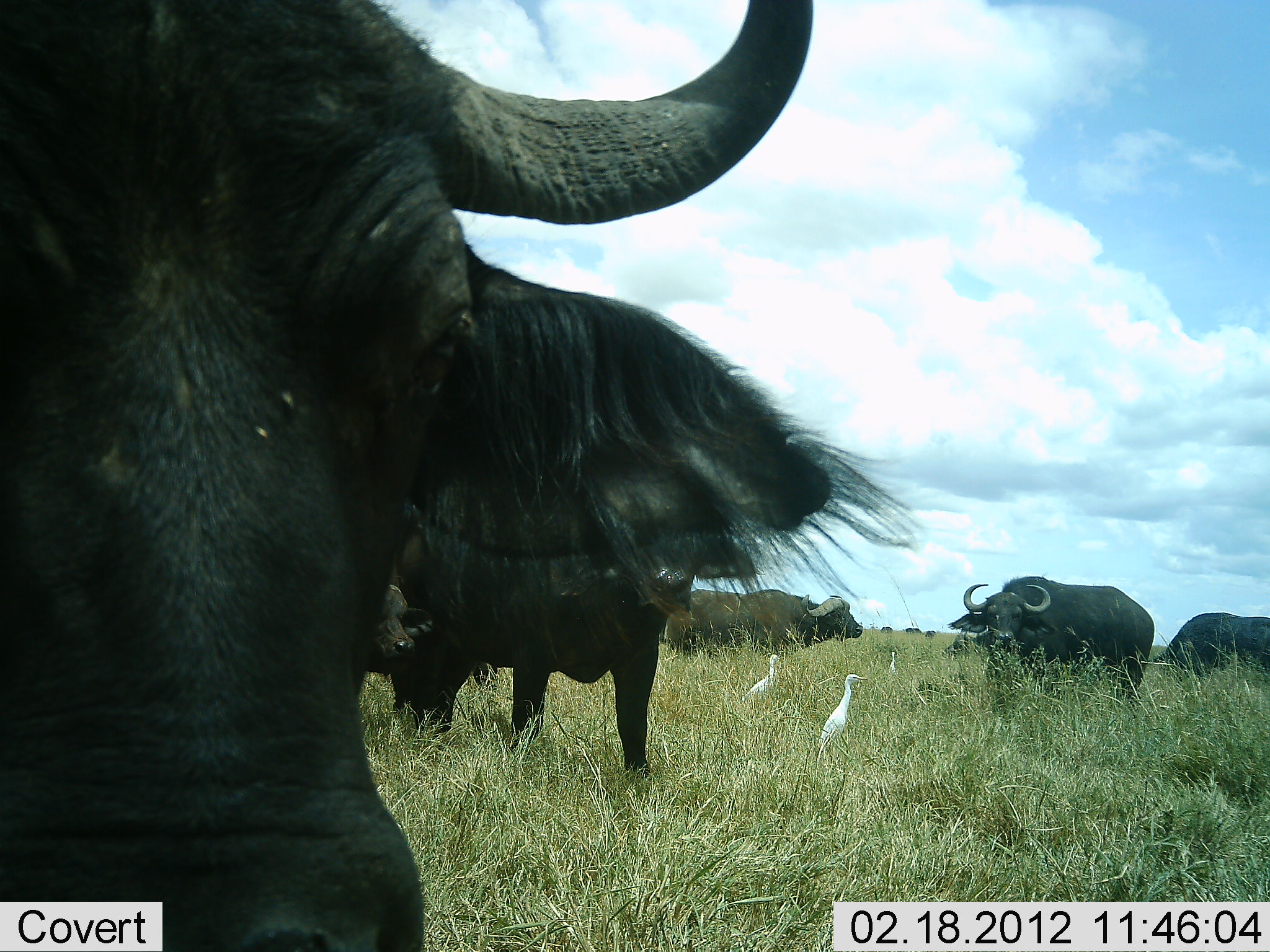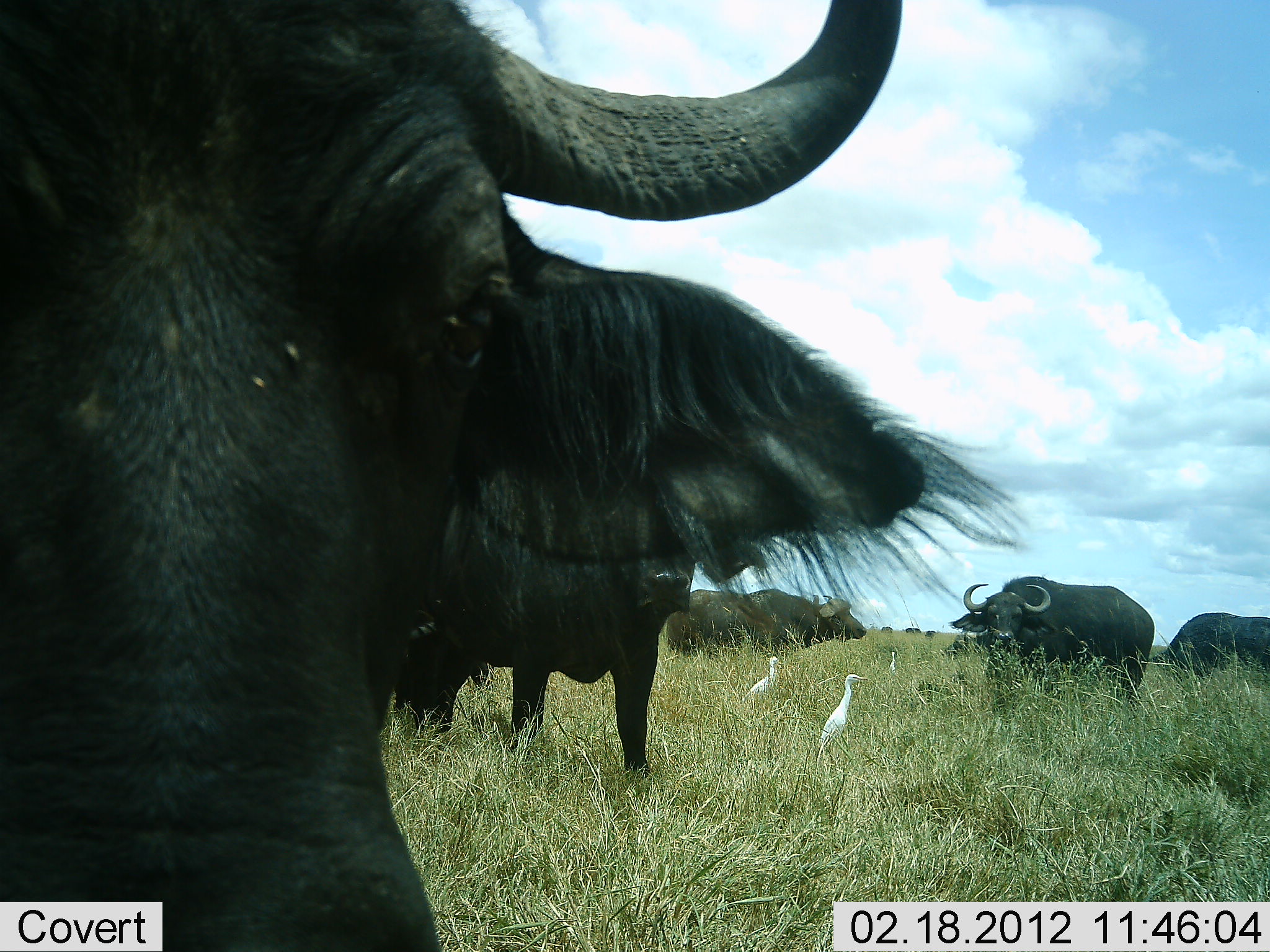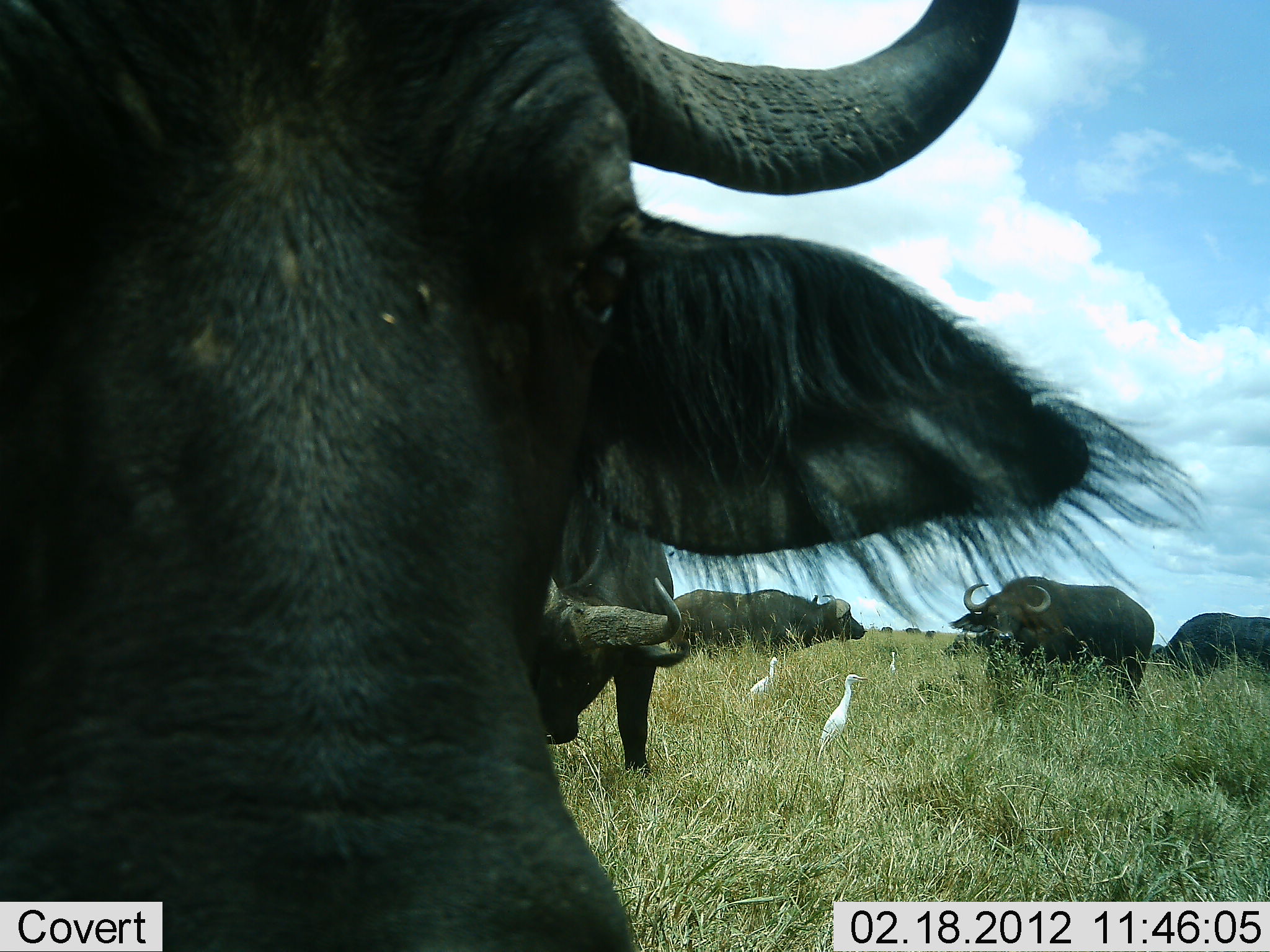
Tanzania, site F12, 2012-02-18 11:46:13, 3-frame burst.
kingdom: Animalia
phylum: Chordata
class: Mammalia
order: Artiodactyla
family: Bovidae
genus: Syncerus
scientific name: Syncerus caffer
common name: cape buffalo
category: buffalo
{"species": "buffalo (cape buffalo) (Syncerus caffer)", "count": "5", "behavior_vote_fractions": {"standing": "89%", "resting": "0%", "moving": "28%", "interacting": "0%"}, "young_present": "22%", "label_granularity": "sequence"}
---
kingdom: Animalia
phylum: Chordata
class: Aves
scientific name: Aves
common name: bird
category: otherbird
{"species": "otherbird (bird) (Aves)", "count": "3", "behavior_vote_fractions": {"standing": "92%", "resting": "0%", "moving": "8%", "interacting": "0%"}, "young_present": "0%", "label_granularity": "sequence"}